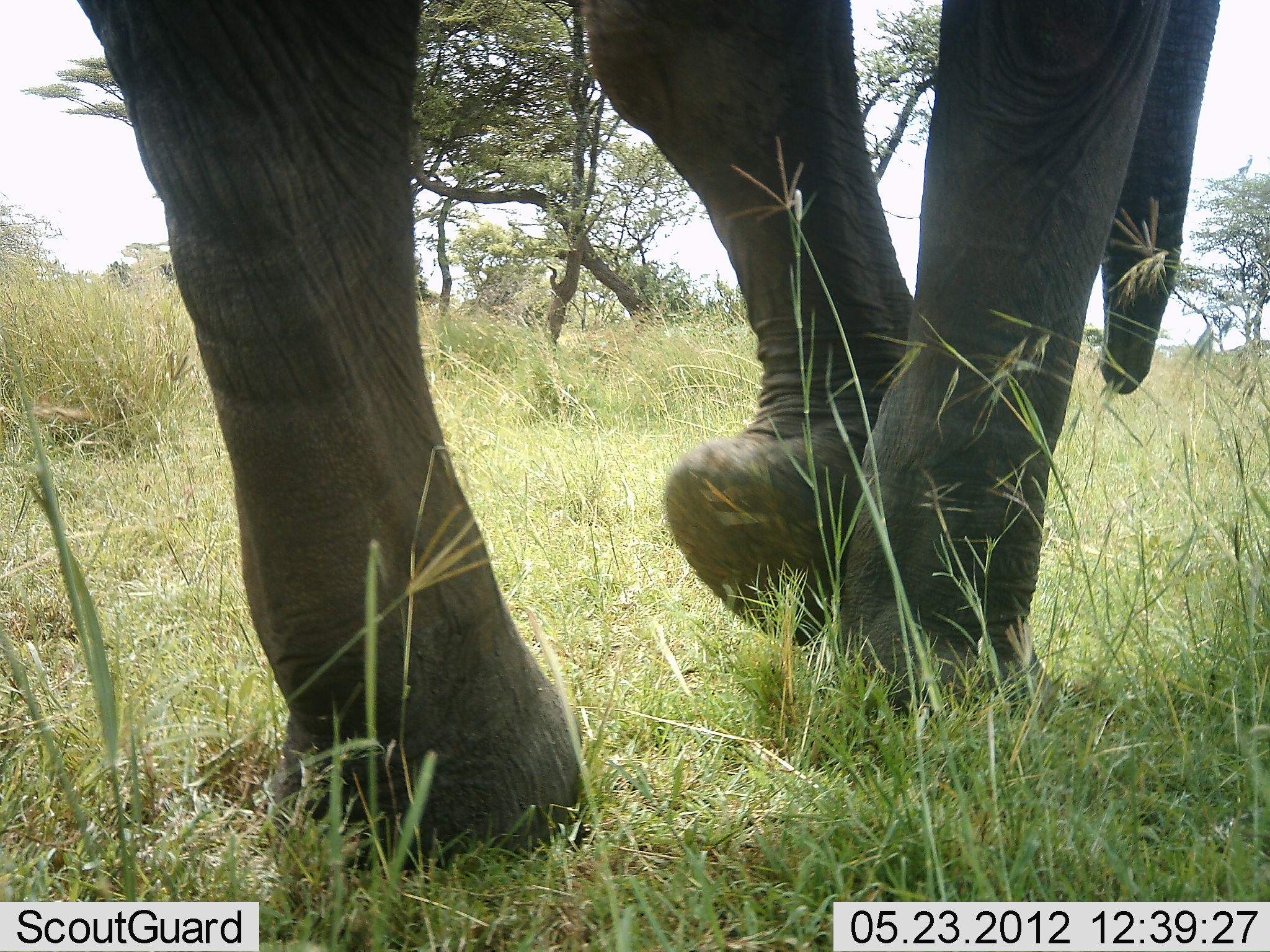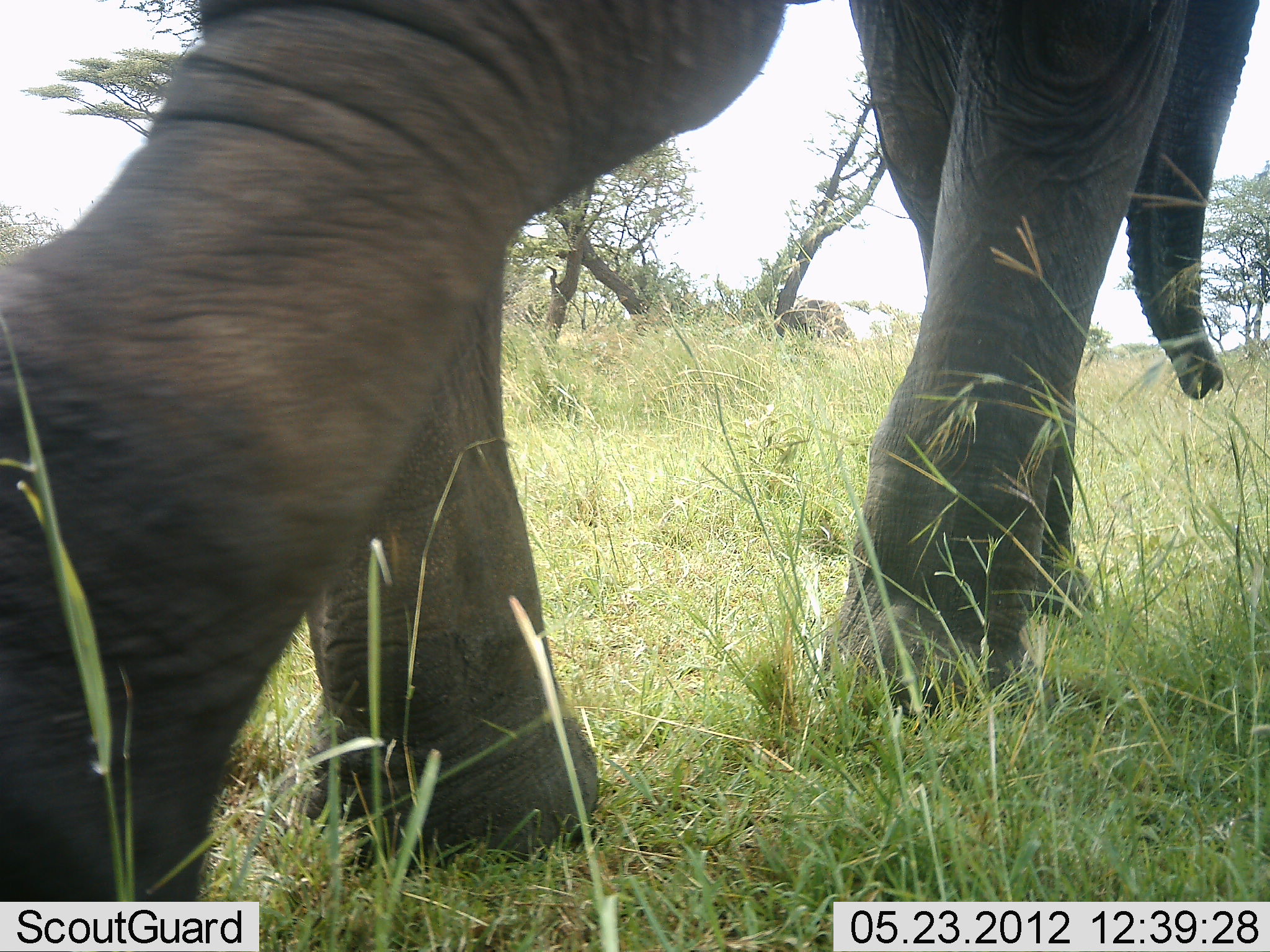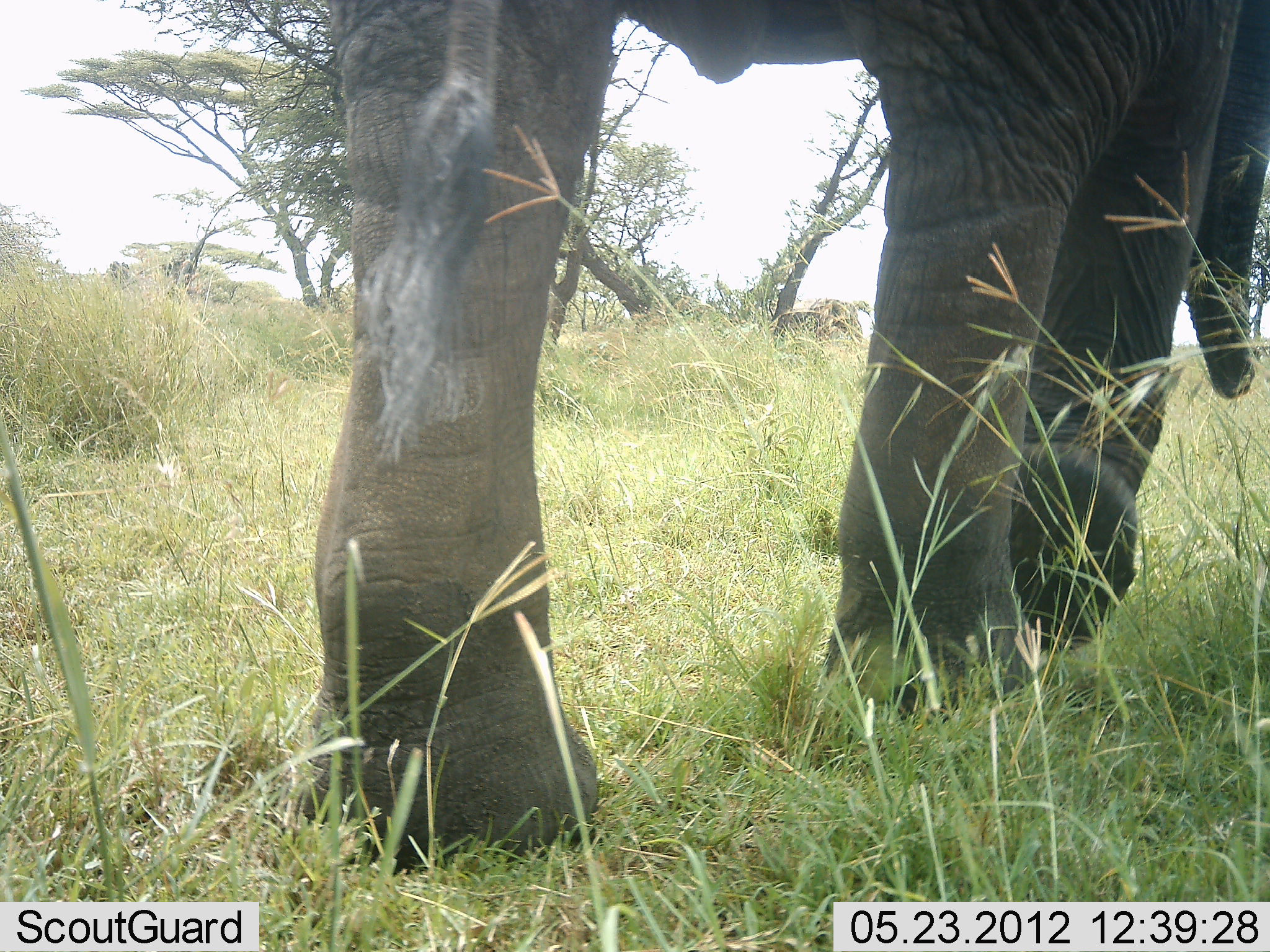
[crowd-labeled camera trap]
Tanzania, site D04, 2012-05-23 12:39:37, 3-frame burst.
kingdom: Animalia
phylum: Chordata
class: Mammalia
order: Proboscidea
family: Elephantidae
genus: Loxodonta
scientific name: Loxodonta africana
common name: african bush elephant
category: elephant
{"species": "elephant (african bush elephant) (Loxodonta africana)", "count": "1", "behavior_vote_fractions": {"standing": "10%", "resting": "0%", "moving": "100%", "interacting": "0%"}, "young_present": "0%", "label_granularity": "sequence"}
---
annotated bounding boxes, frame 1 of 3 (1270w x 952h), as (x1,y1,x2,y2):
animal: (76,0,1220,885)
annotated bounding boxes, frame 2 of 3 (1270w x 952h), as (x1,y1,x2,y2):
animal: (0,1,1260,900)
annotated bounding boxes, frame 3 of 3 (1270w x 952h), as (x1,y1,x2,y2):
animal: (289,0,1270,877)